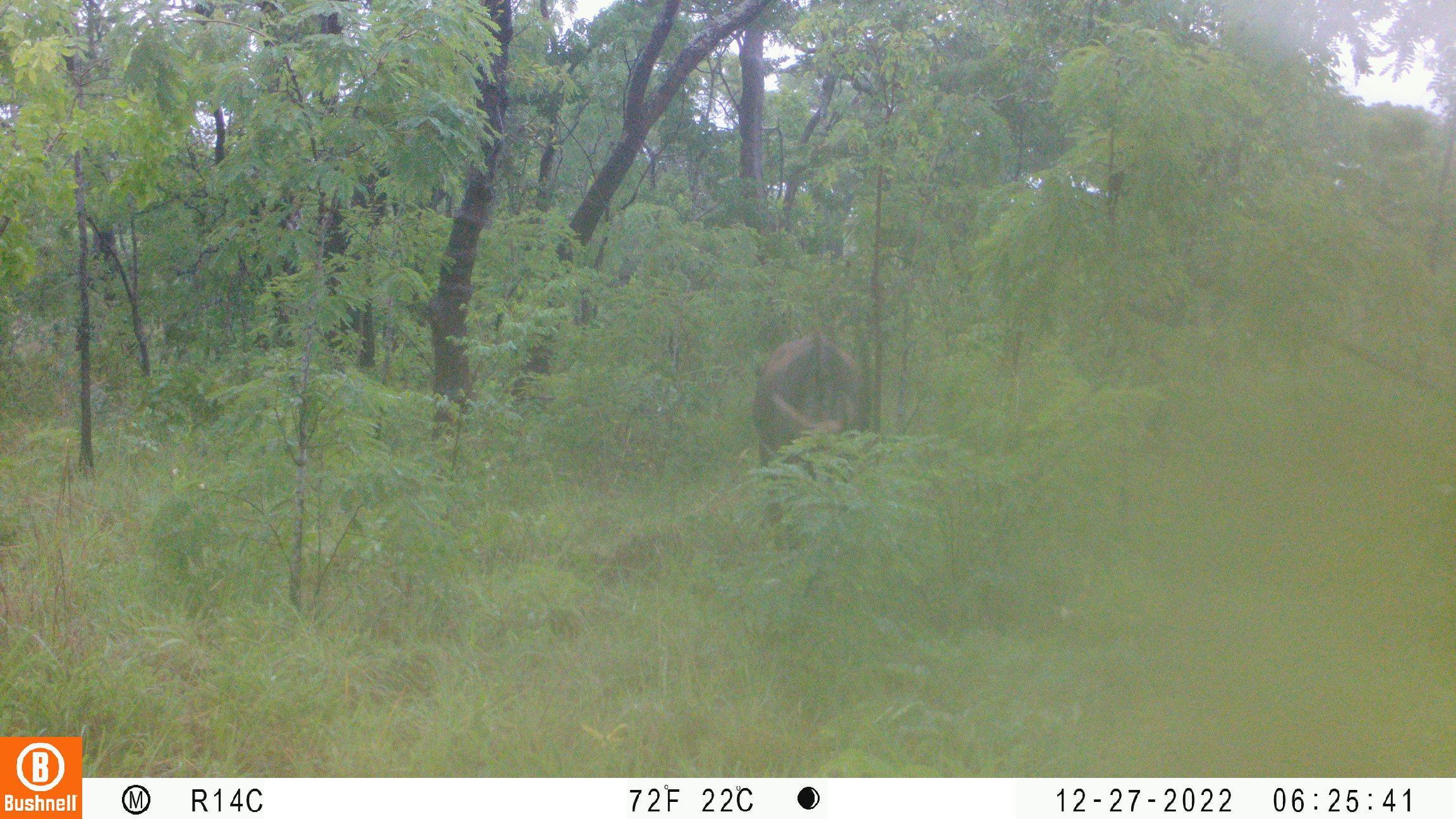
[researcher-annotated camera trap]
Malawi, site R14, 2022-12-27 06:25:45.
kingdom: Animalia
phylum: Chordata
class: Mammalia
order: Artiodactyla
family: Bovidae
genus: Hippotragus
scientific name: Hippotragus niger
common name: sable antelope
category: sable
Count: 1.